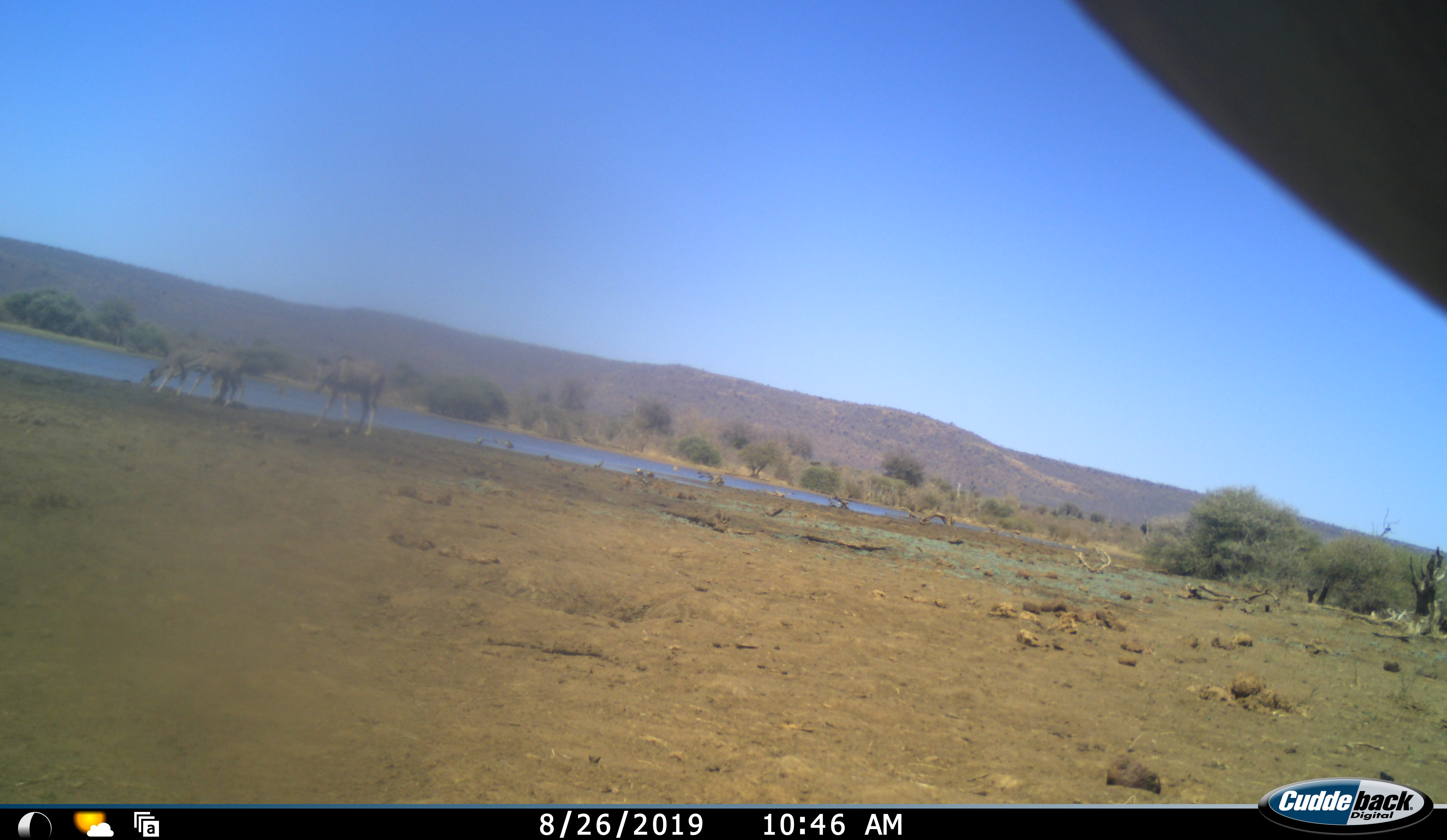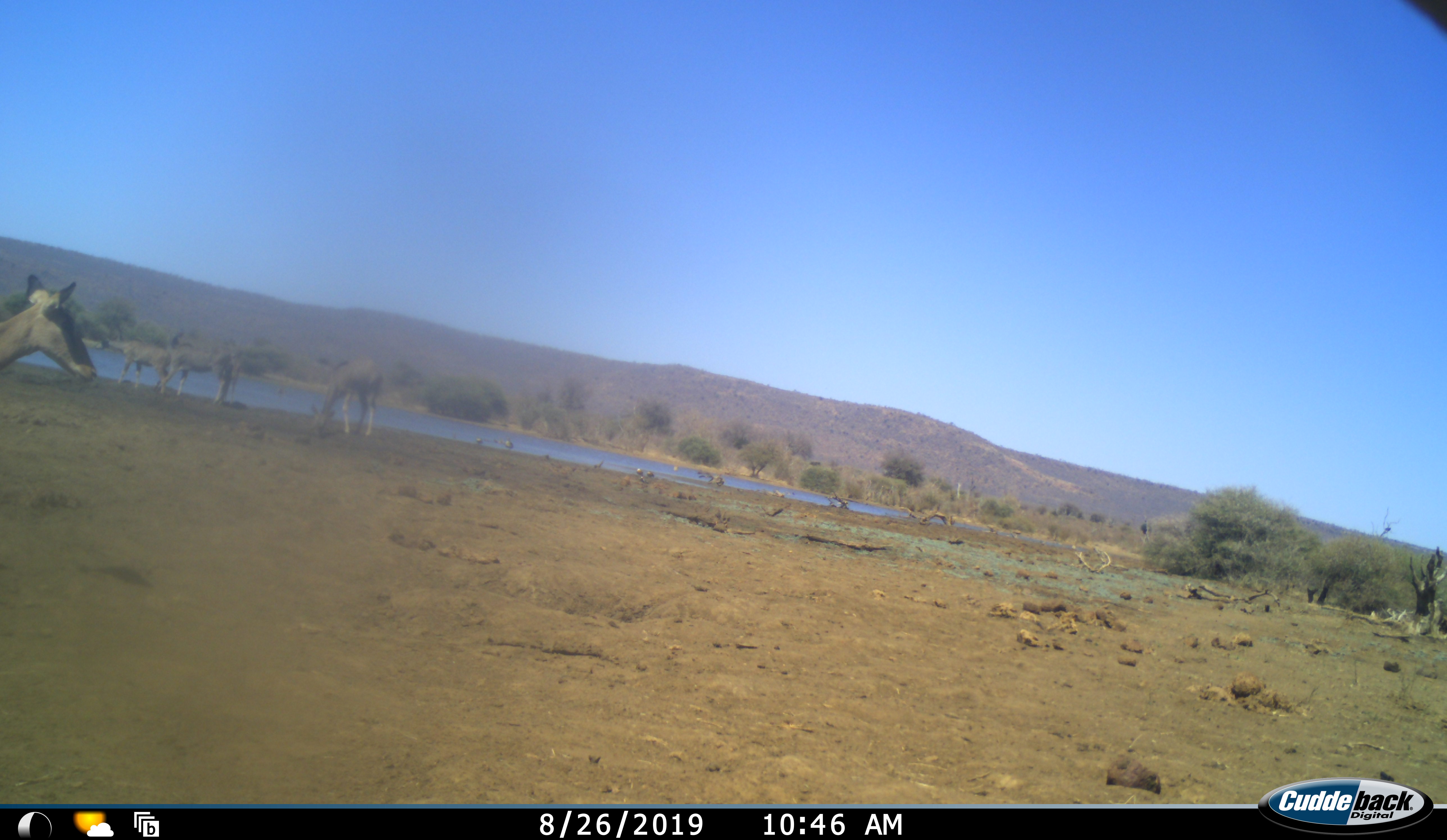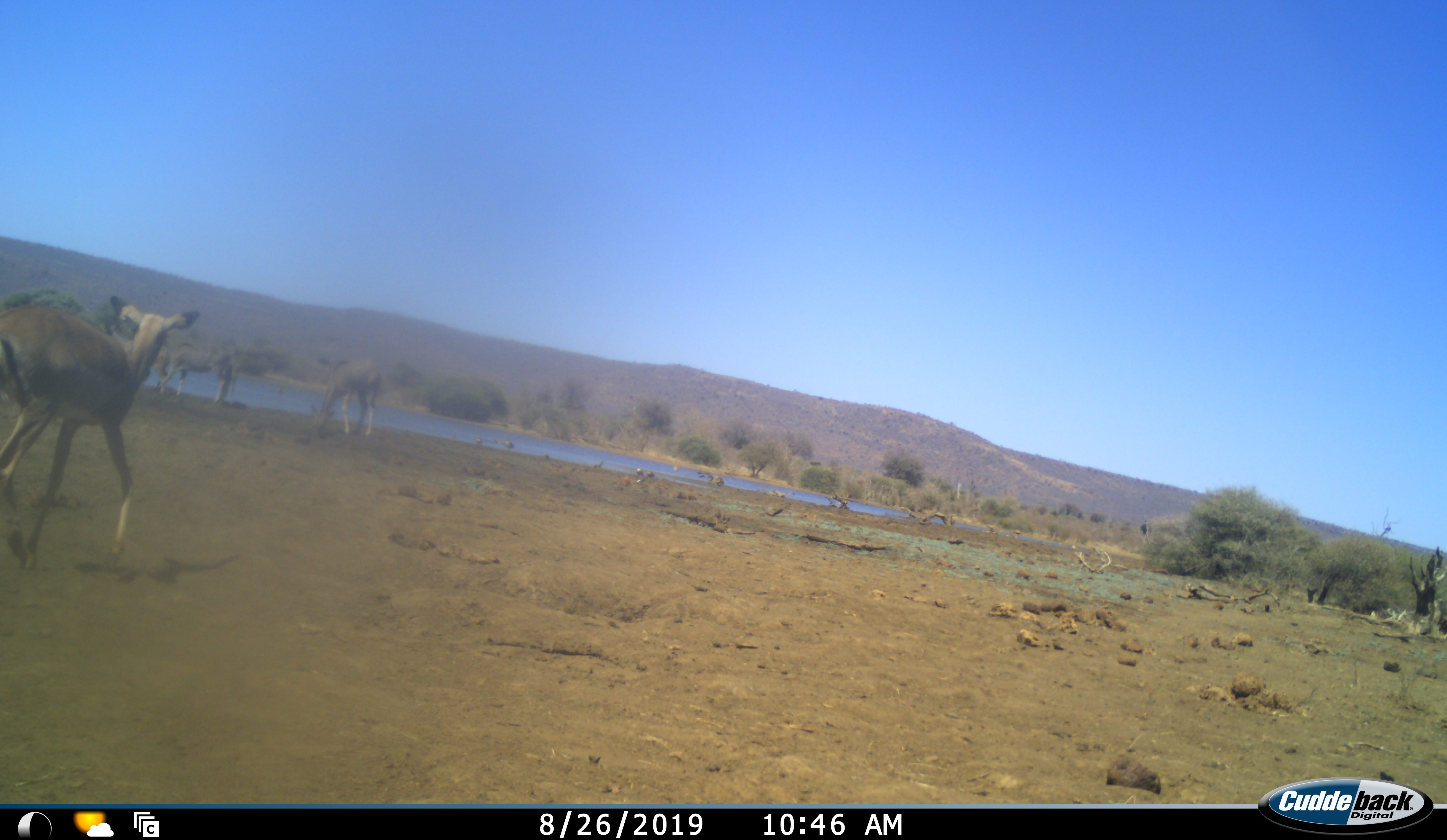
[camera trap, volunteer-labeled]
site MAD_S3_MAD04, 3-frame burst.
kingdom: Animalia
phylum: Chordata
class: Mammalia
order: Artiodactyla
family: Bovidae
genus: Aepyceros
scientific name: Aepyceros melampus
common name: impala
Impala (Aepyceros melampus), count 3. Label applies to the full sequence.